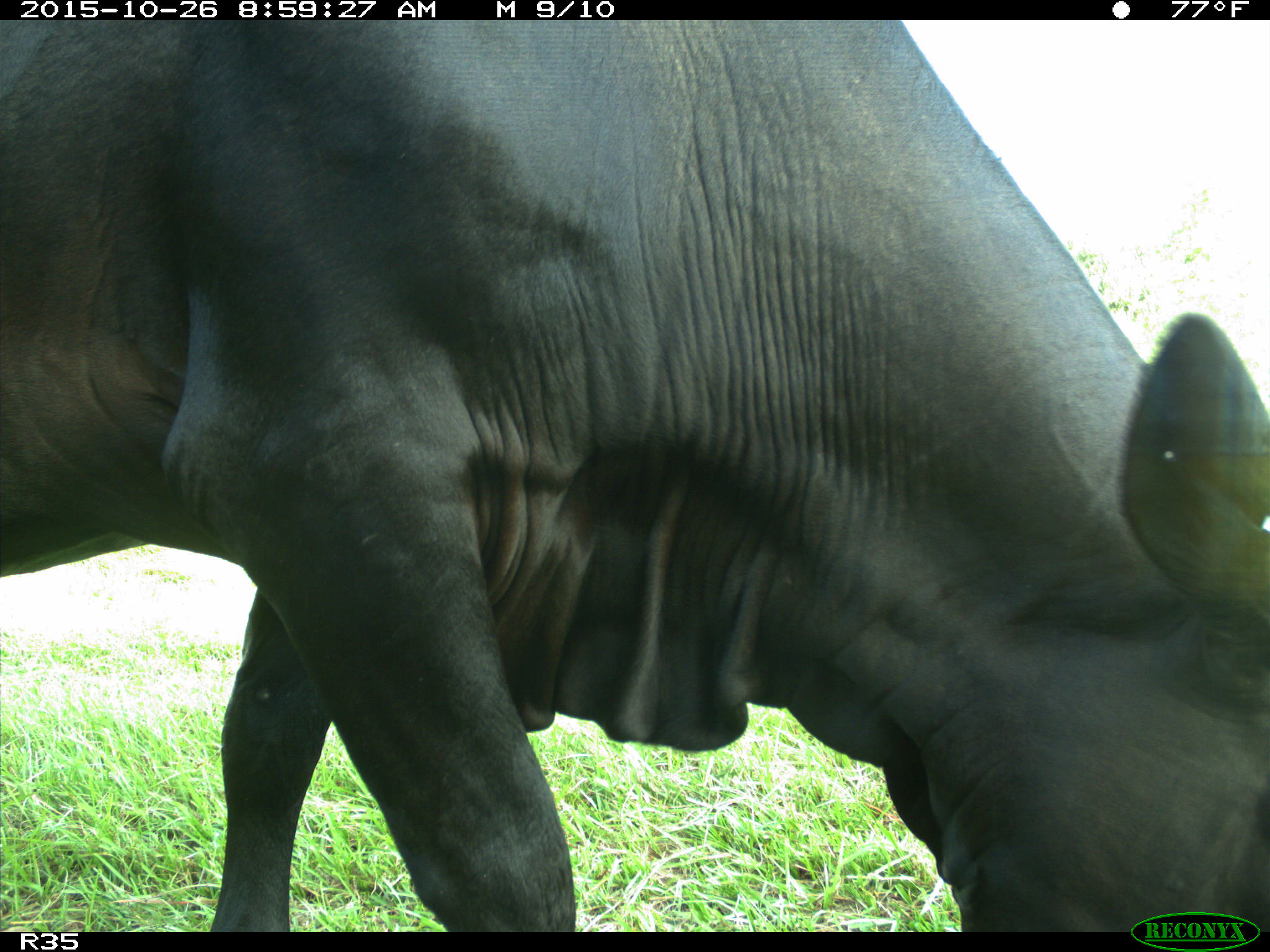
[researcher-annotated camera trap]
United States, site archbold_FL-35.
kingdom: Animalia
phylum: Chordata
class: Mammalia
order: Artiodactyla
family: Bovidae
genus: Bos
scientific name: Bos taurus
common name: domestic cow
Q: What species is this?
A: Bos taurus (domestic cow).